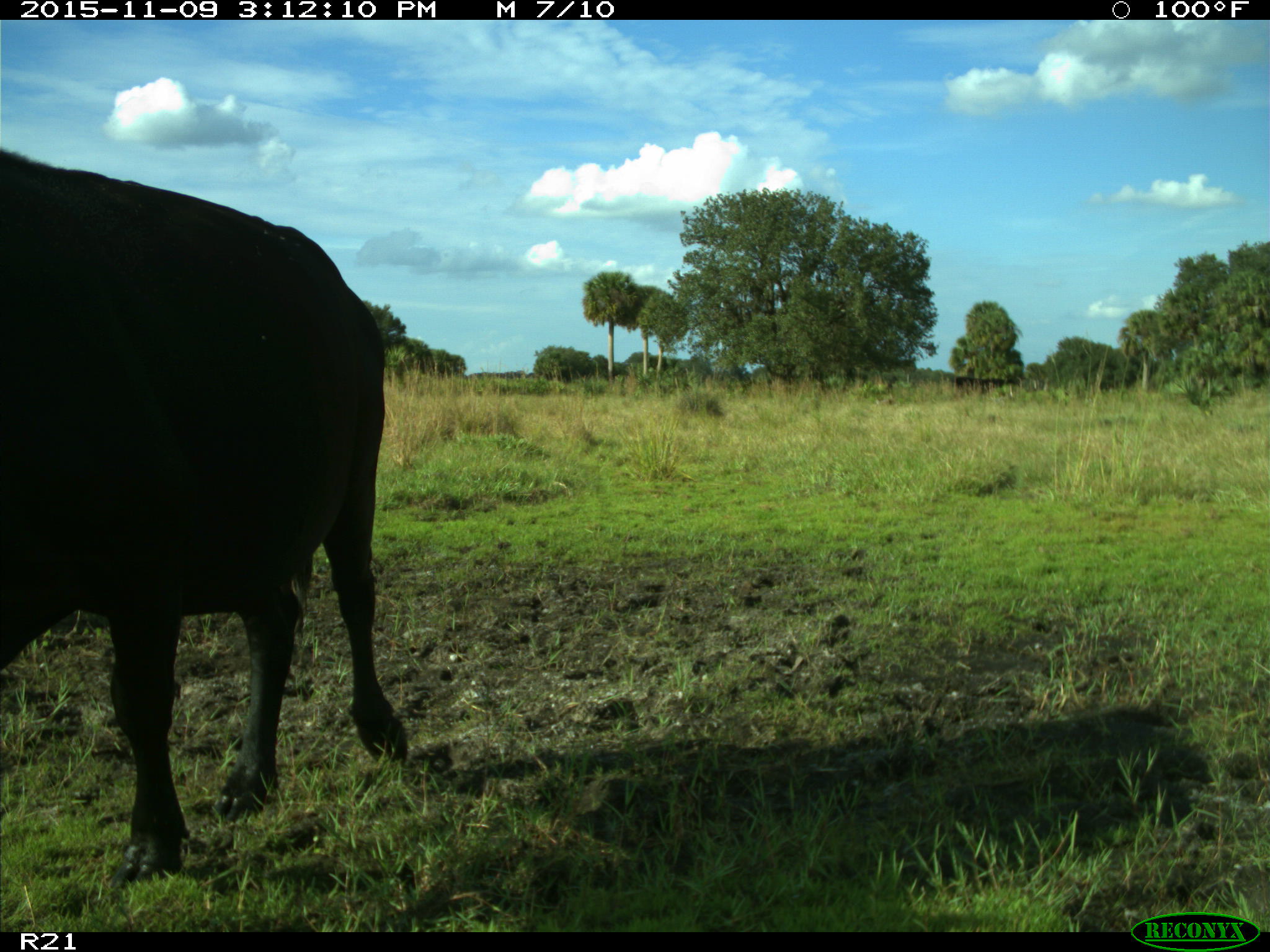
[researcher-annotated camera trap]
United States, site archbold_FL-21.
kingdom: Animalia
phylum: Chordata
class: Mammalia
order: Artiodactyla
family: Bovidae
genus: Bos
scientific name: Bos taurus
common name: domestic cow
Bos taurus (domestic cow).